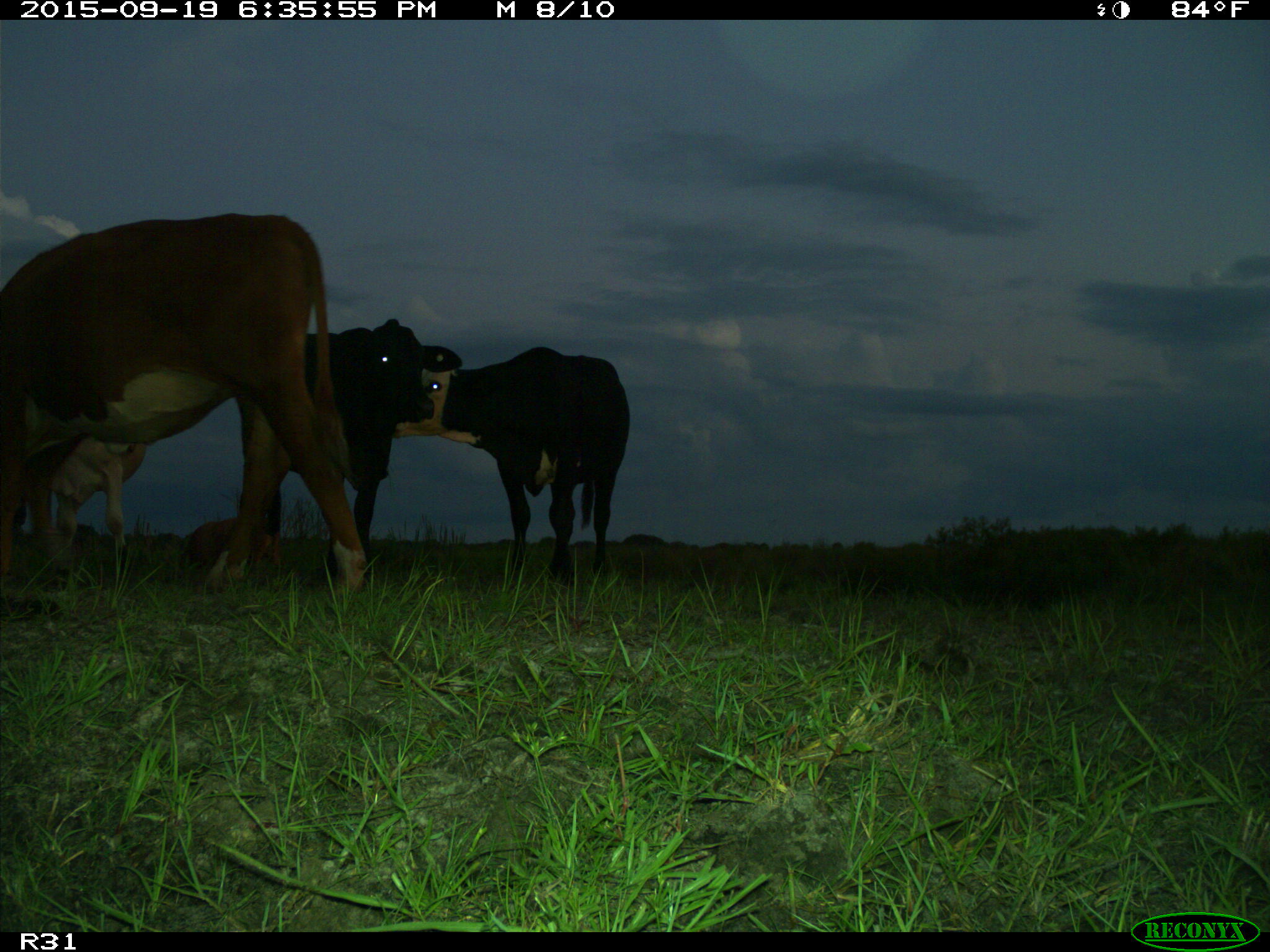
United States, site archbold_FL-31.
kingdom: Animalia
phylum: Chordata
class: Mammalia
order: Artiodactyla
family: Bovidae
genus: Bos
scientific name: Bos taurus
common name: domestic cow